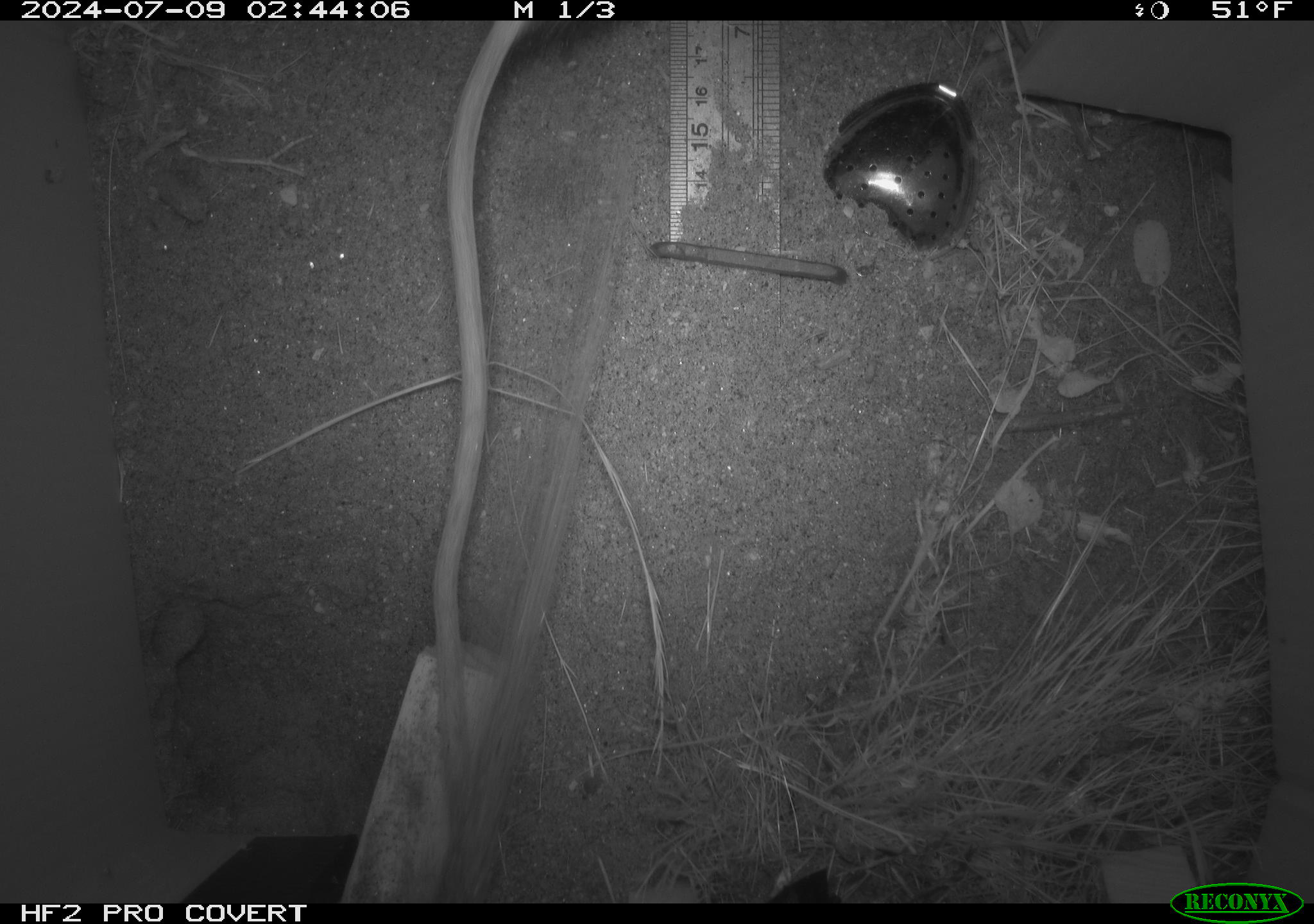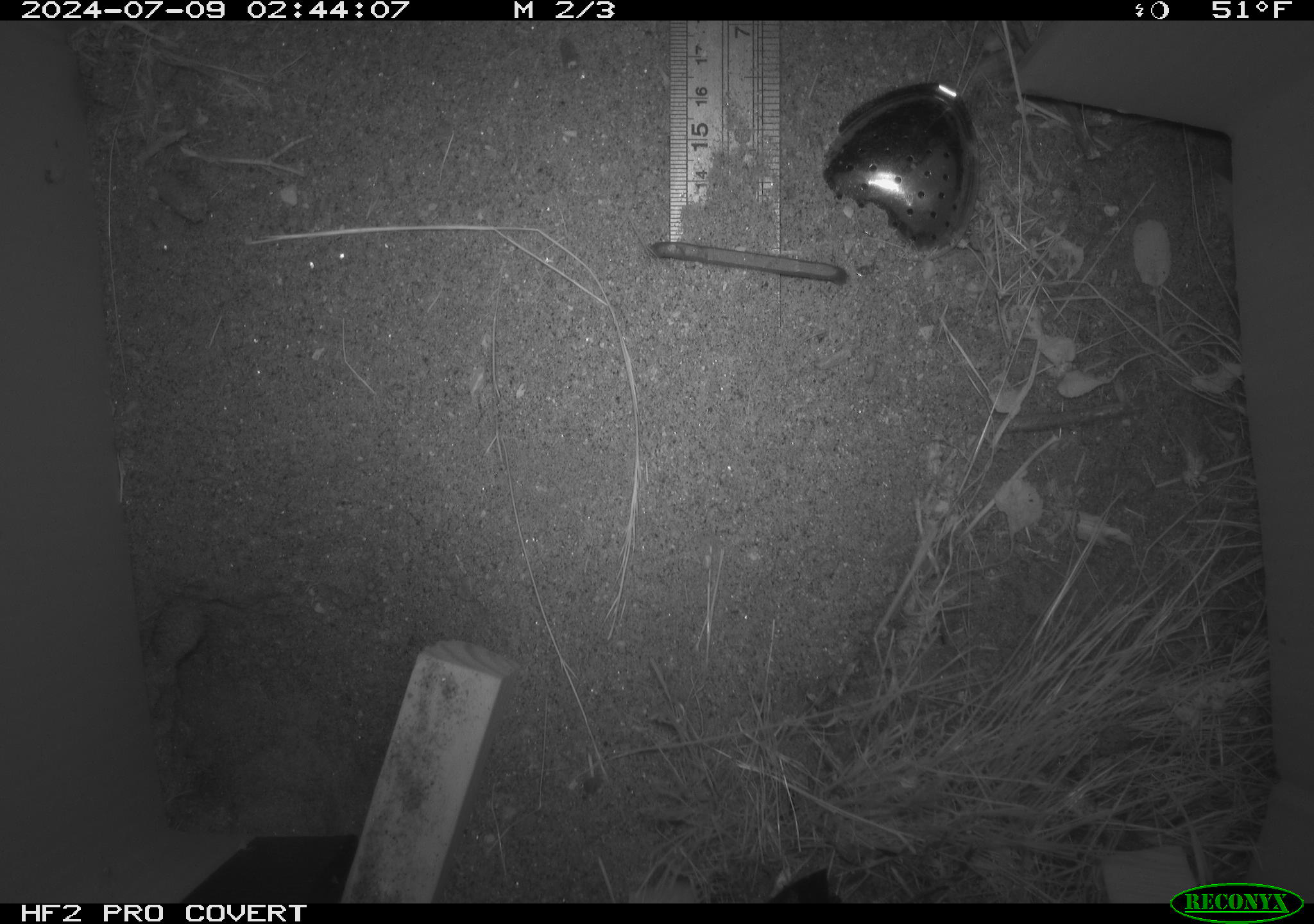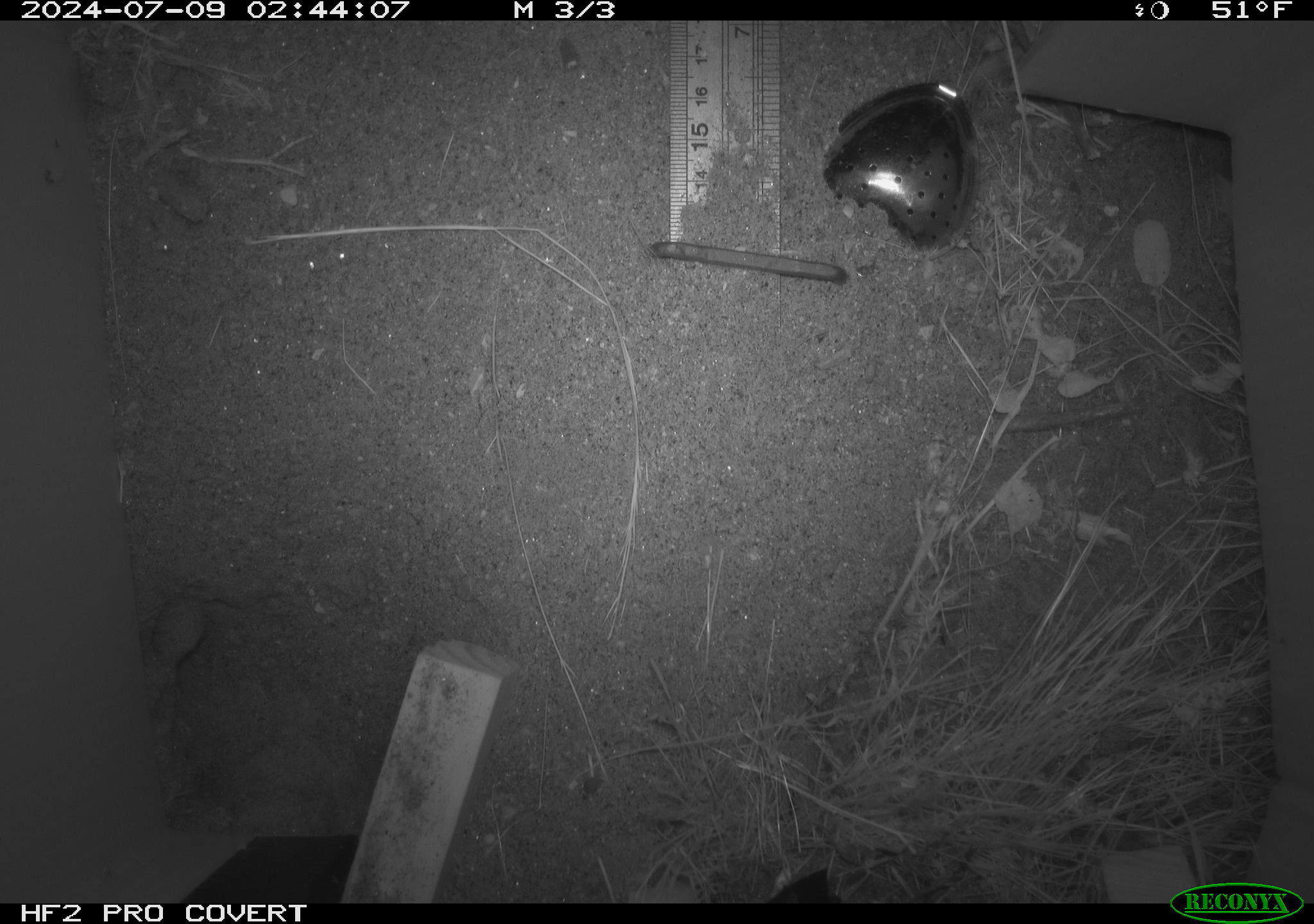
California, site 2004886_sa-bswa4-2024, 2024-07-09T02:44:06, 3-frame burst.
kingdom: Animalia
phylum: Chordata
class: Mammalia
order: Rodentia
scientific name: Rodentia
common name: rodent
Rodent (Rodentia).